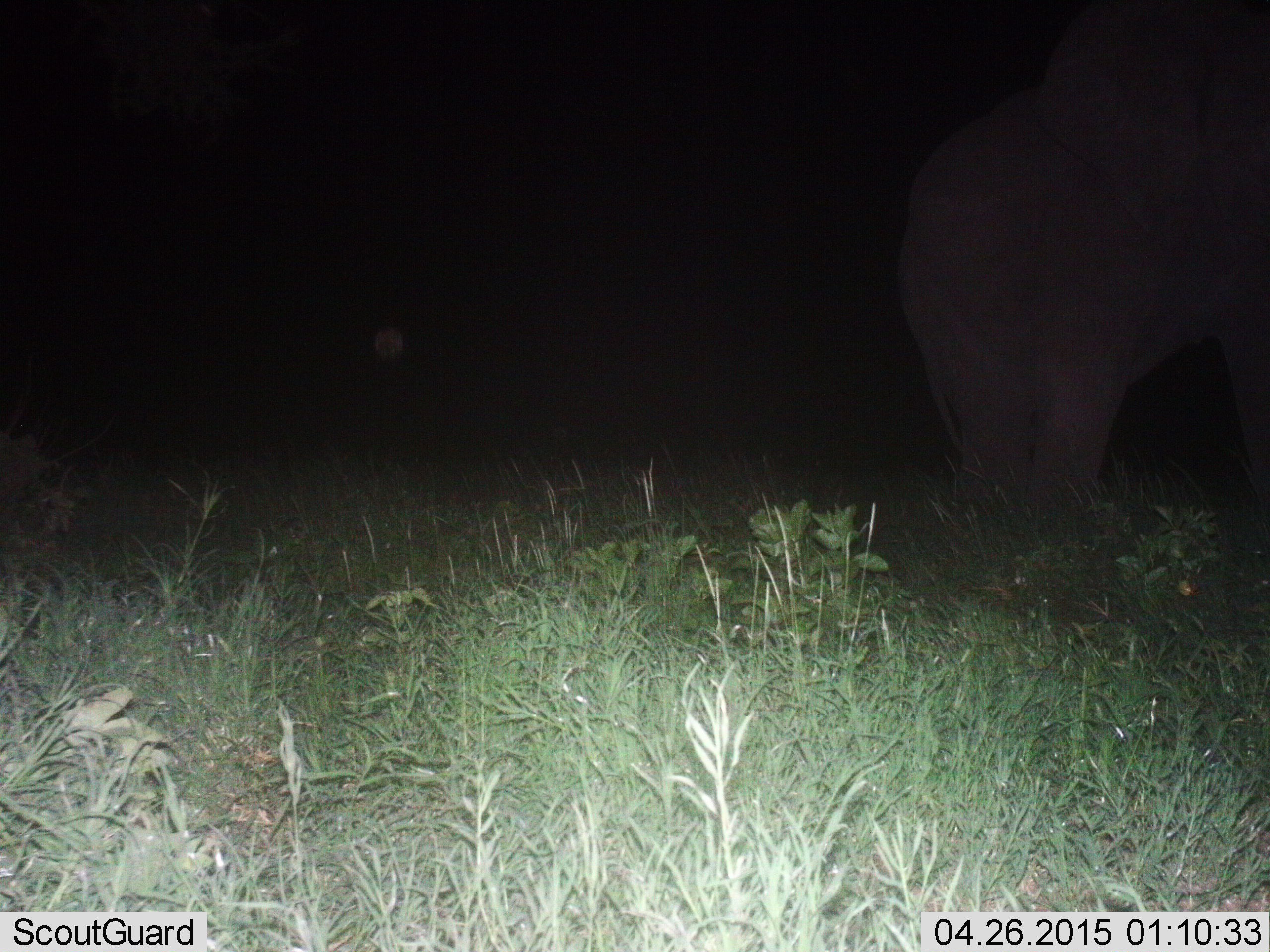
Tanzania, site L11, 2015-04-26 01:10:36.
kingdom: Animalia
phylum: Chordata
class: Mammalia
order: Proboscidea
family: Elephantidae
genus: Loxodonta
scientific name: Loxodonta africana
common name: african bush elephant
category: elephant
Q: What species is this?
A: Elephant (african bush elephant) (Loxodonta africana).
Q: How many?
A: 1.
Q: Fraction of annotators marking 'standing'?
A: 50%.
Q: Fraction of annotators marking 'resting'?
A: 0%.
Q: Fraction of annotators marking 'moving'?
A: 50%.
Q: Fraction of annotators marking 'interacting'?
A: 0%.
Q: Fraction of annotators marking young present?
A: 0%.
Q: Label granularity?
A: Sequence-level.